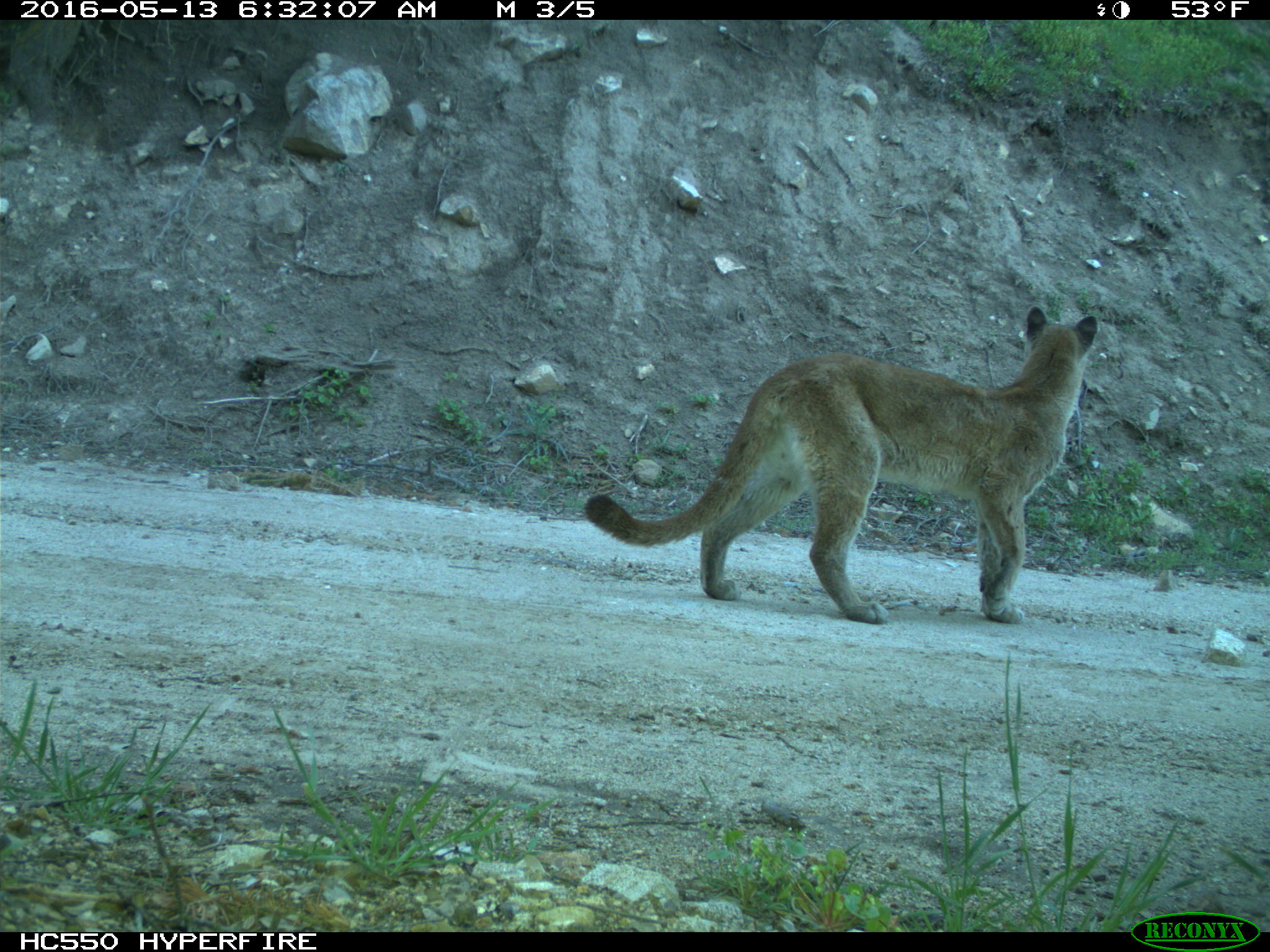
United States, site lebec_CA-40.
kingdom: Animalia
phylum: Chordata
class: Mammalia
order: Carnivora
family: Felidae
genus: Puma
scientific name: Puma concolor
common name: mountain lion